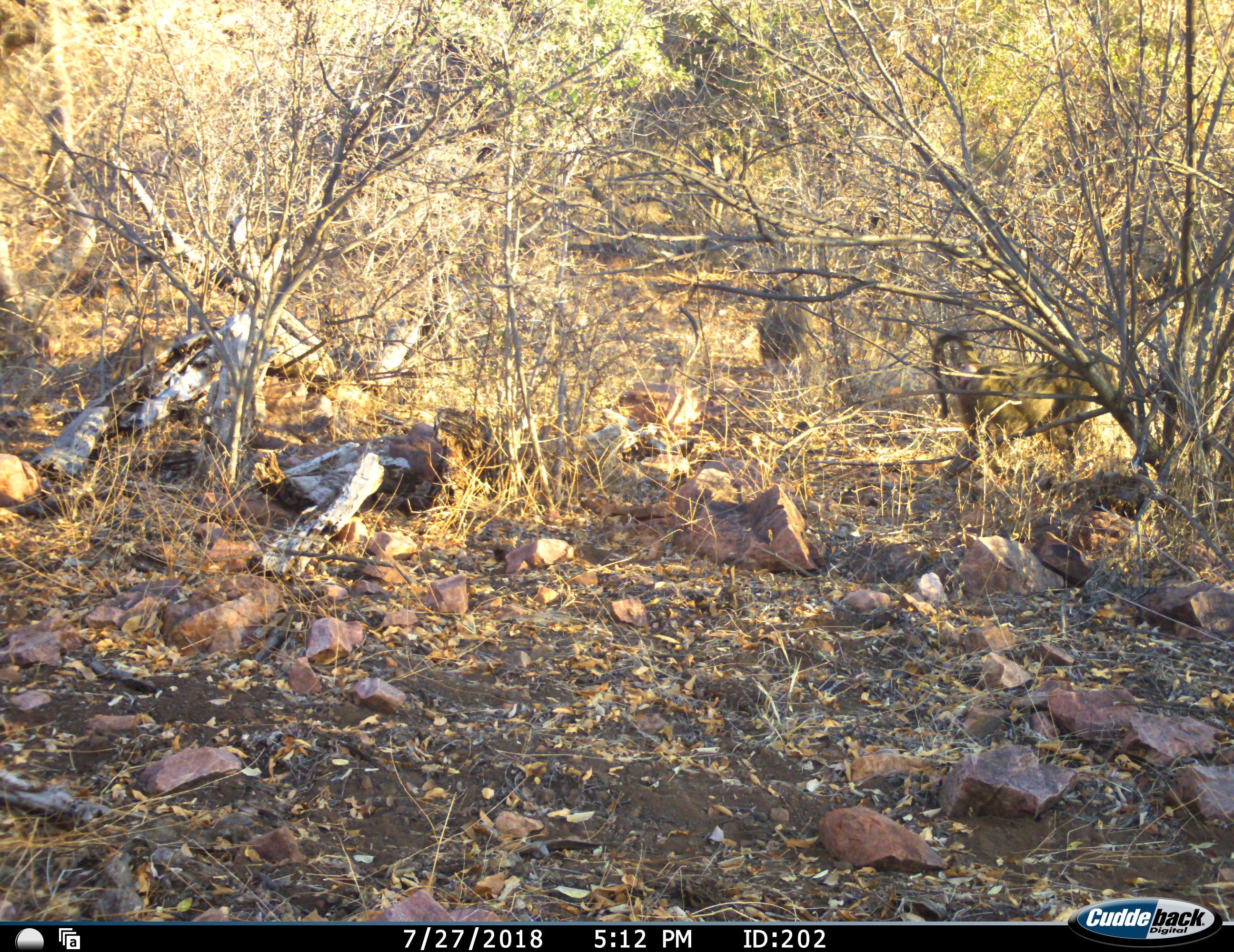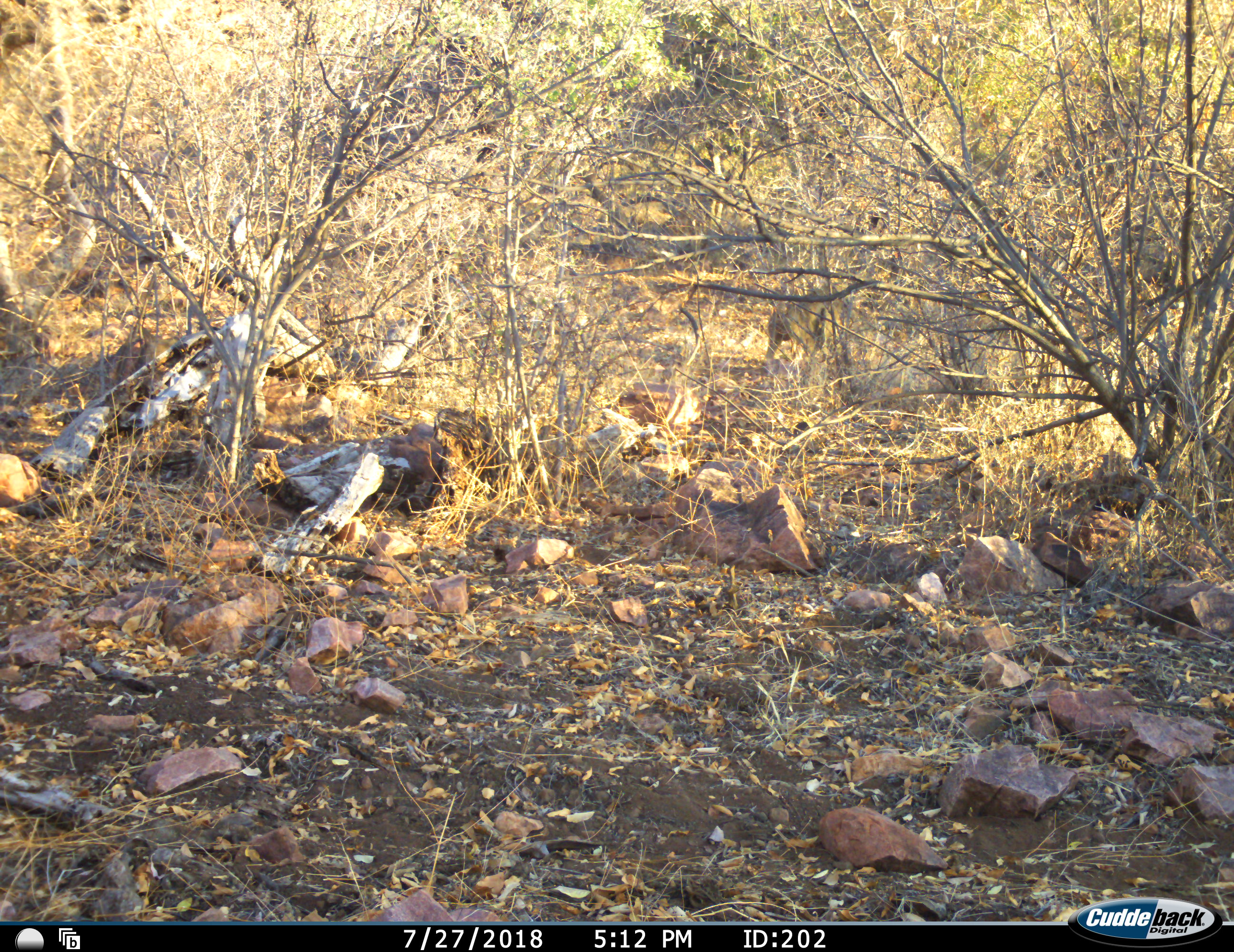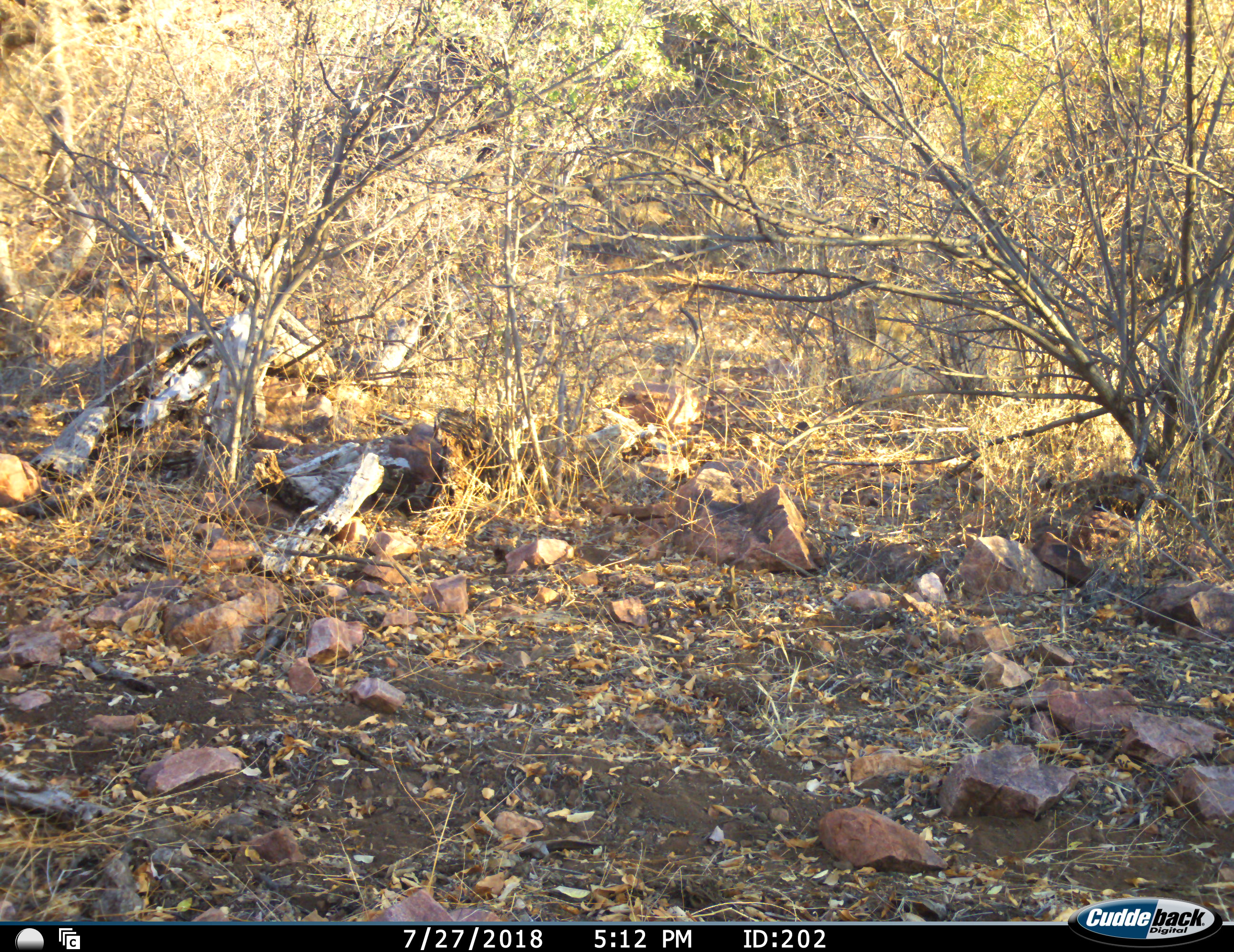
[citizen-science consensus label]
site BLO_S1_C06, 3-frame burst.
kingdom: Animalia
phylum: Chordata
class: Mammalia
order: Primates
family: Cercopithecidae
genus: Papio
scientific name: Papio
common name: baboon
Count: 3.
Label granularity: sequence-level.